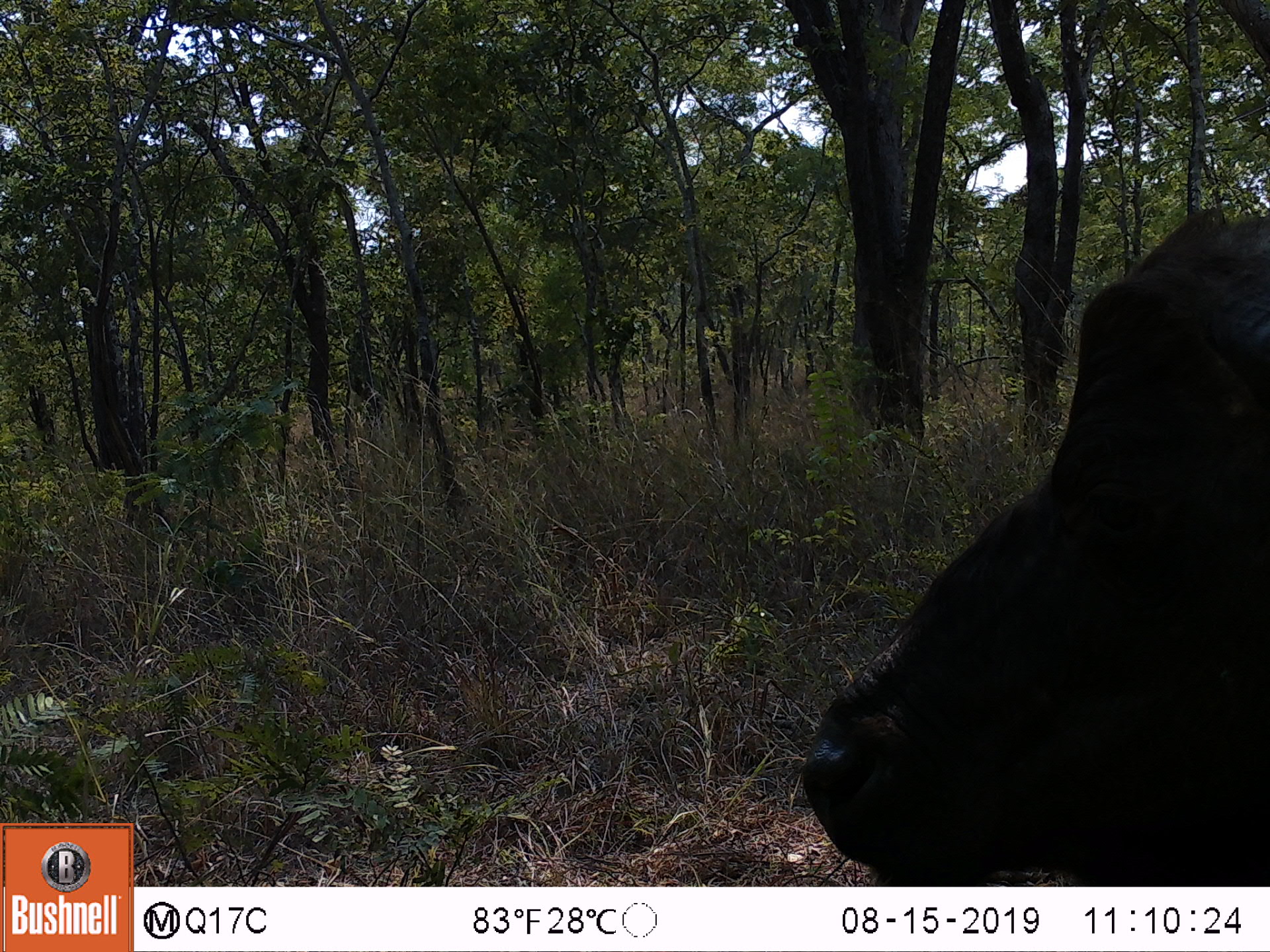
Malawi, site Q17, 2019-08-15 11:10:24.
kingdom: Animalia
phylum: Chordata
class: Mammalia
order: Artiodactyla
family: Bovidae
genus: Syncerus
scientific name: Syncerus caffer caffer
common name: cape buffalo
Cape buffalo (Syncerus caffer caffer), count 1.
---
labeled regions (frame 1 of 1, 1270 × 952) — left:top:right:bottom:
cape buffalo: 771:193:1262:882